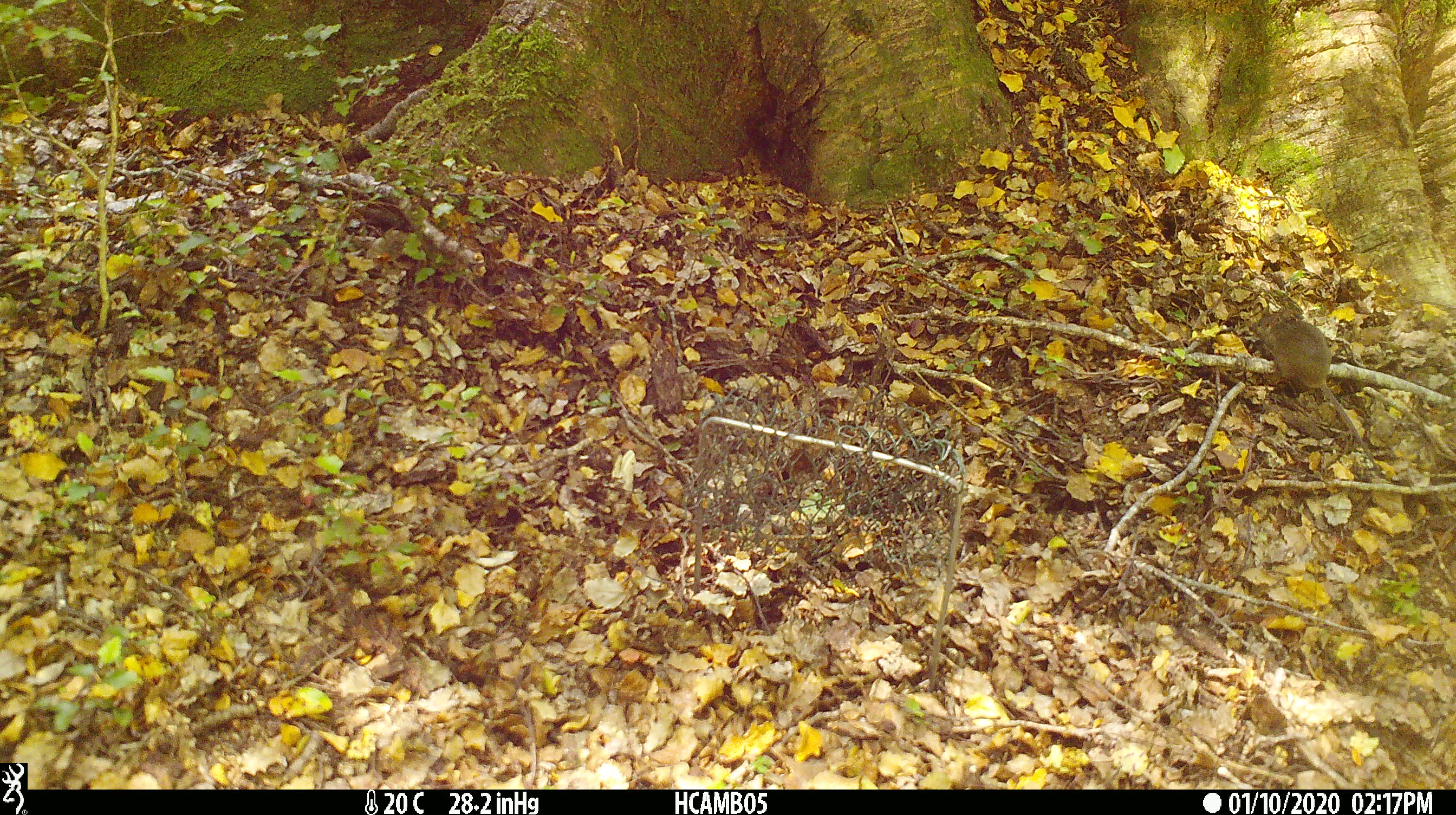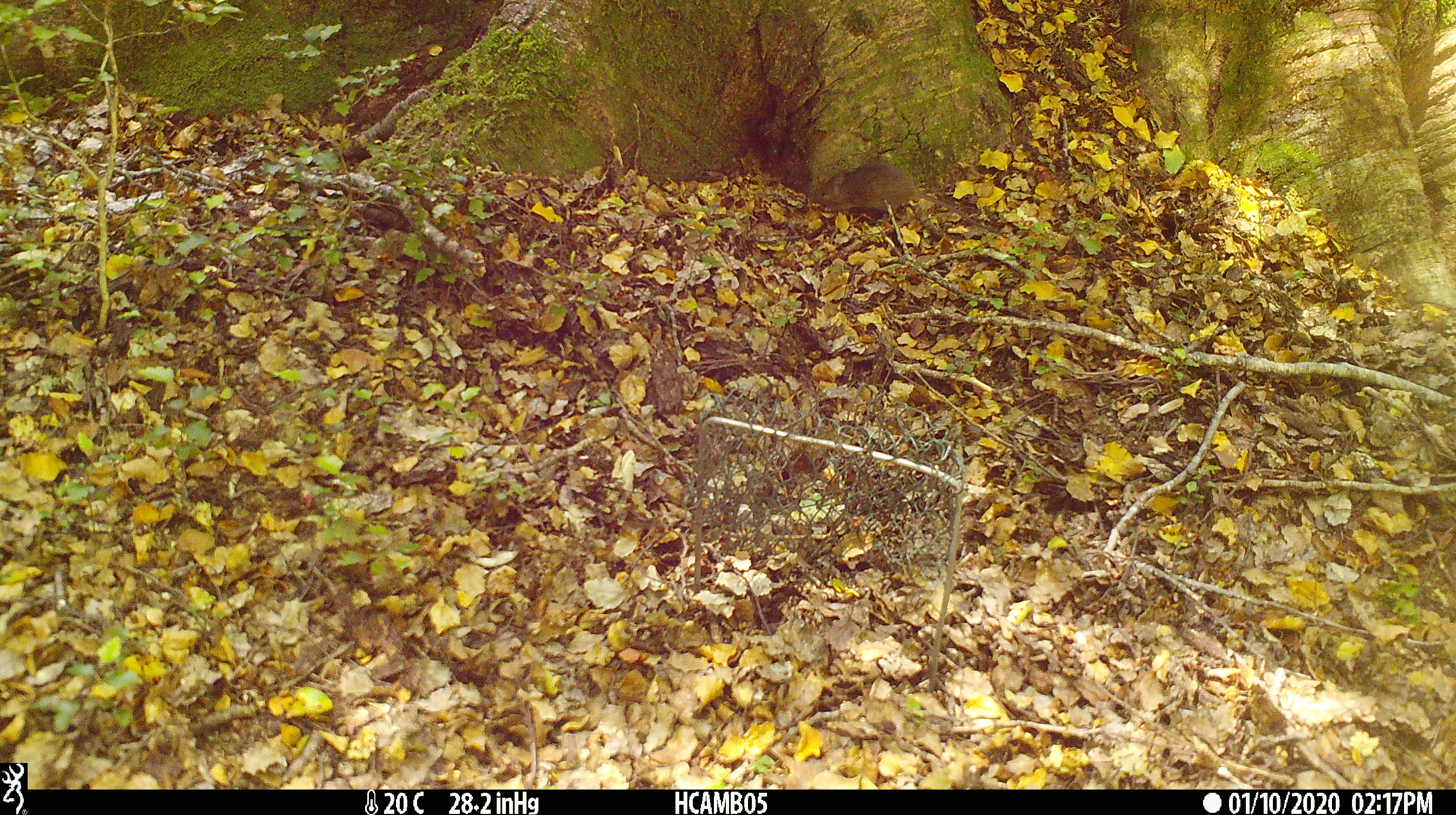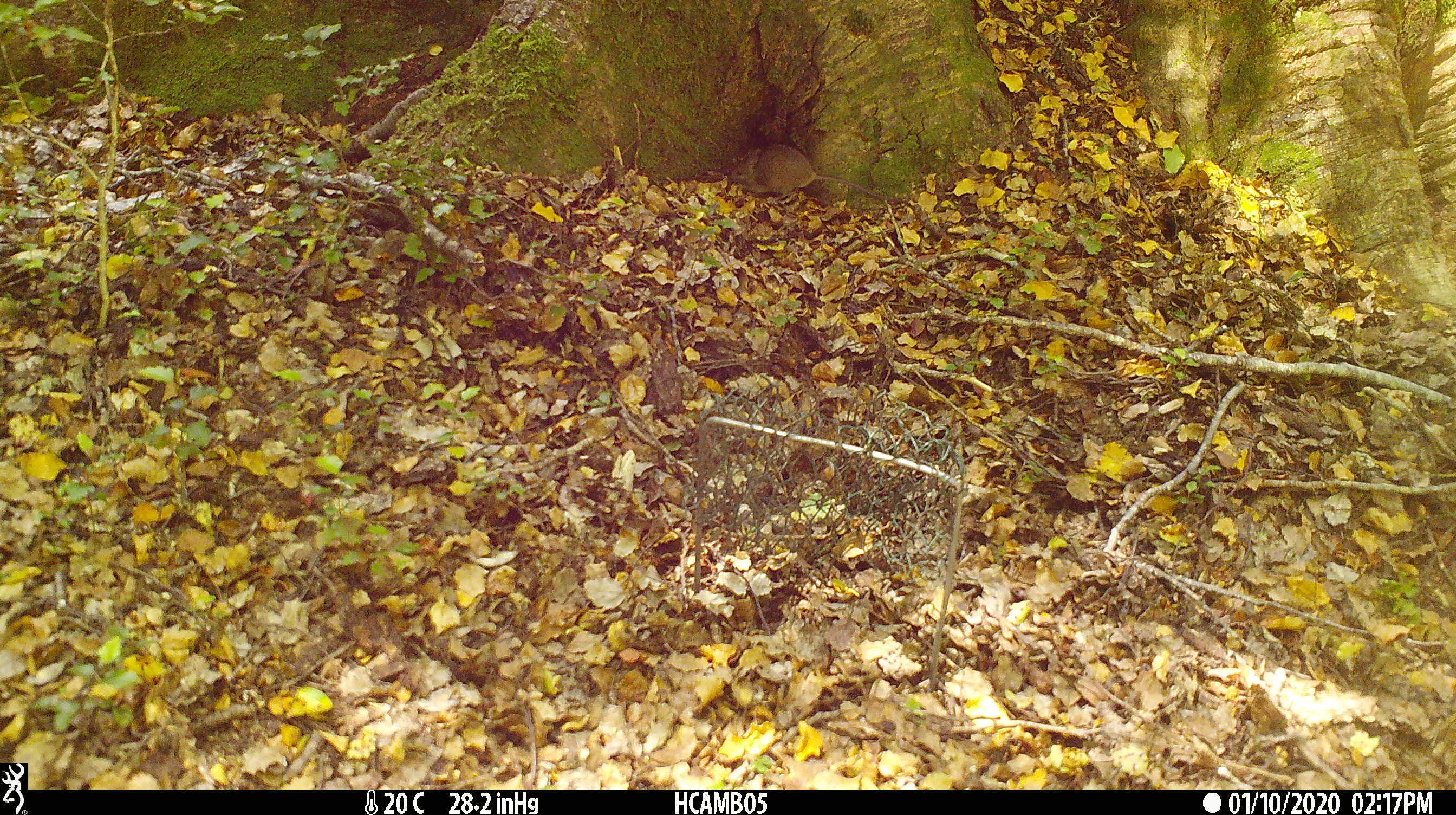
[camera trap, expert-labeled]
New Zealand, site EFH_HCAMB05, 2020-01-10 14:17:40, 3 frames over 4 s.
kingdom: Animalia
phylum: Chordata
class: Mammalia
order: Rodentia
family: Muridae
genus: Mus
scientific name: Mus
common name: mouse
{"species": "mouse (Mus)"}